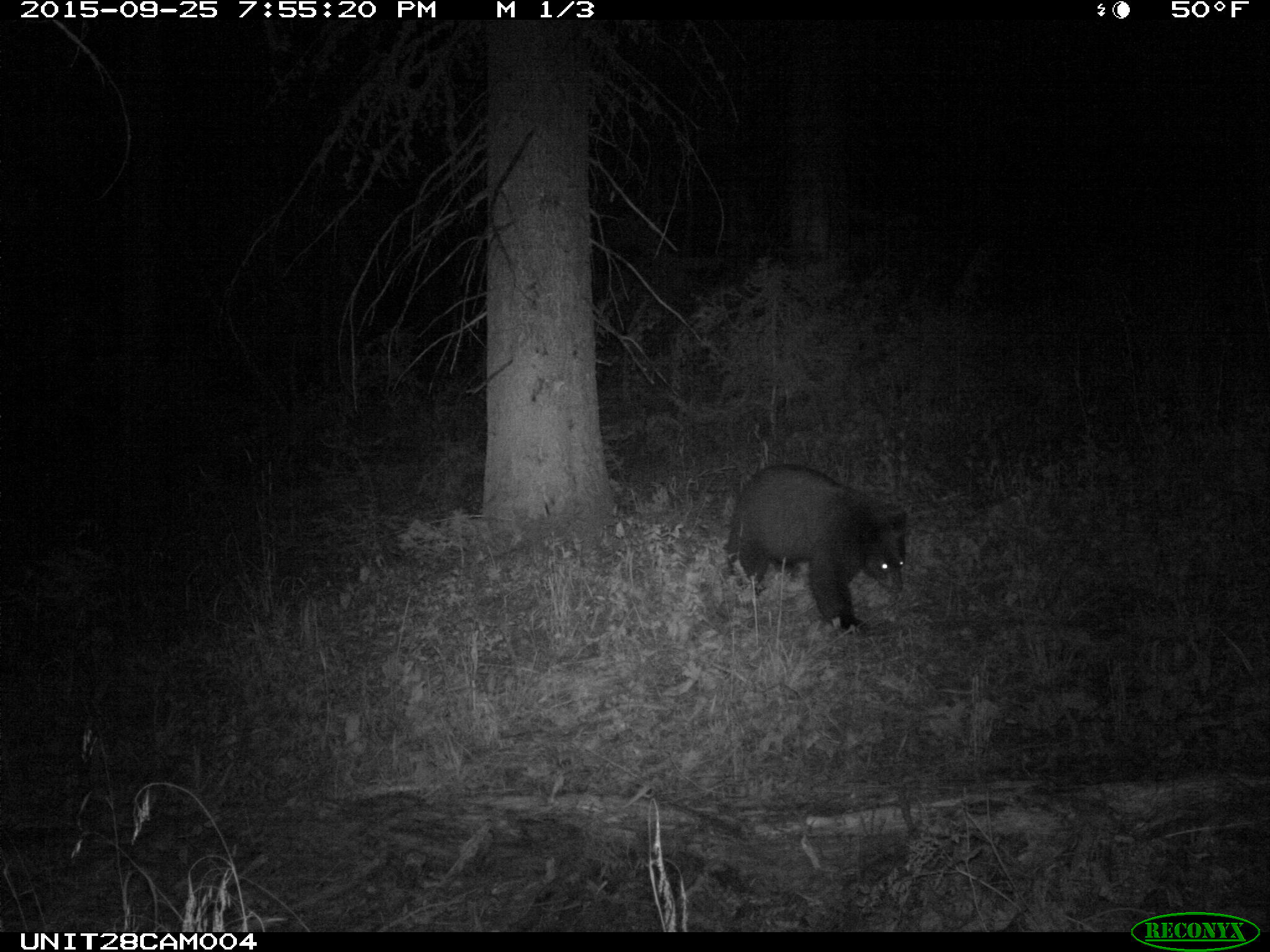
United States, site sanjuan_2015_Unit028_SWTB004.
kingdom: Animalia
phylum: Chordata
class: Mammalia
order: Carnivora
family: Ursidae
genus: Ursus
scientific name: Ursus americanus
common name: american black bear